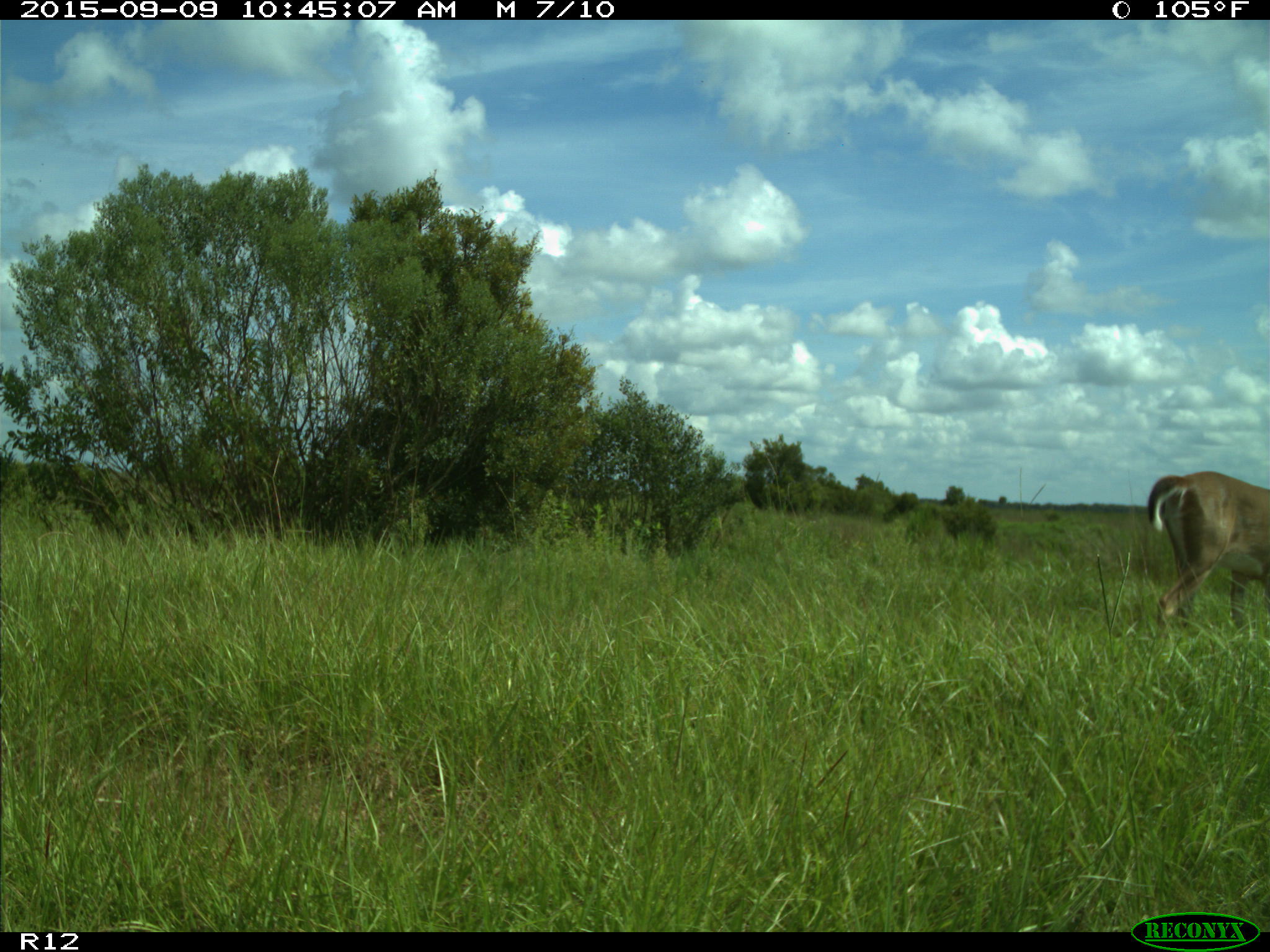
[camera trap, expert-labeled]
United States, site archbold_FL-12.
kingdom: Animalia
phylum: Chordata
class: Mammalia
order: Artiodactyla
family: Cervidae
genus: Odocoileus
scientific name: Odocoileus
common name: deer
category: unidentified deer